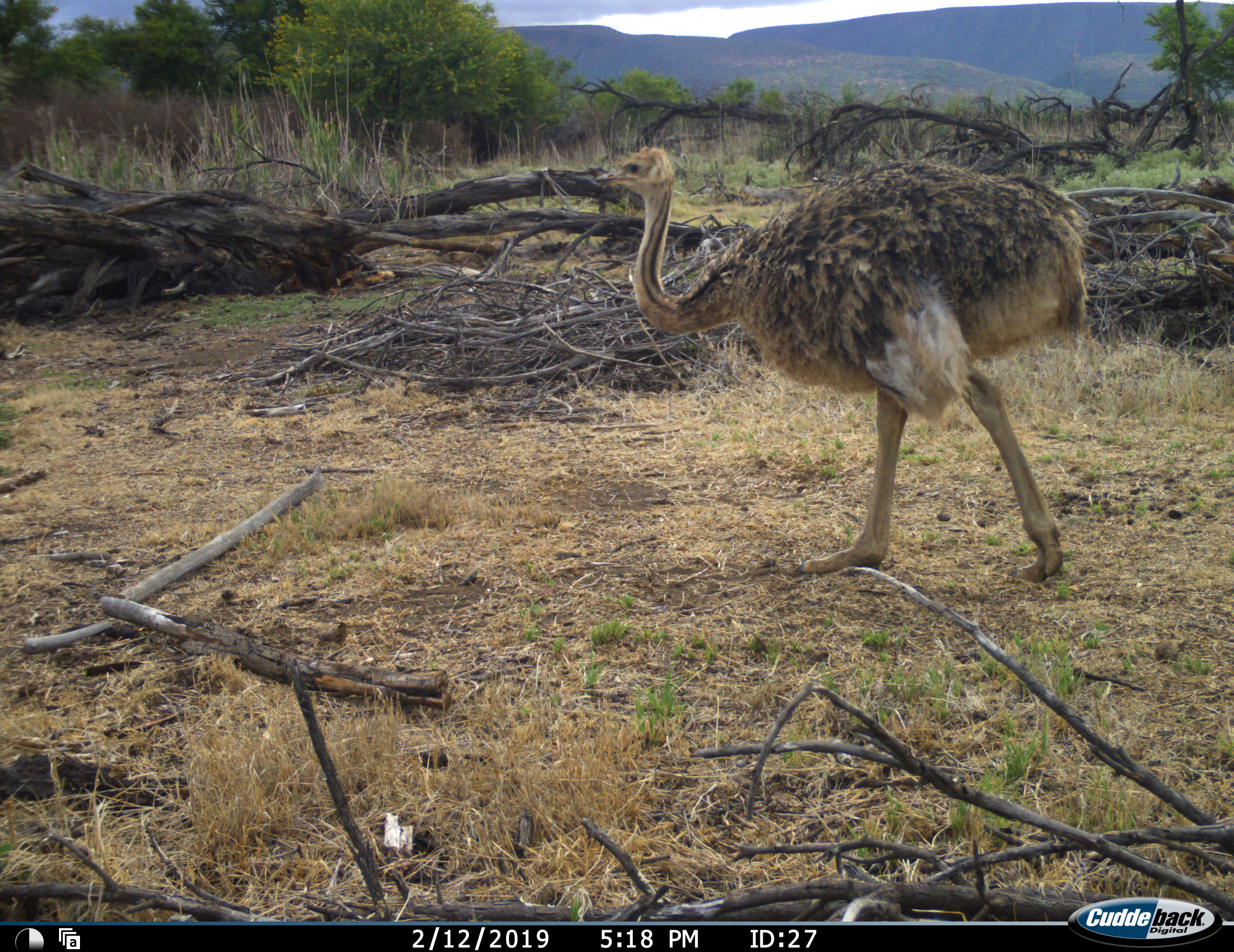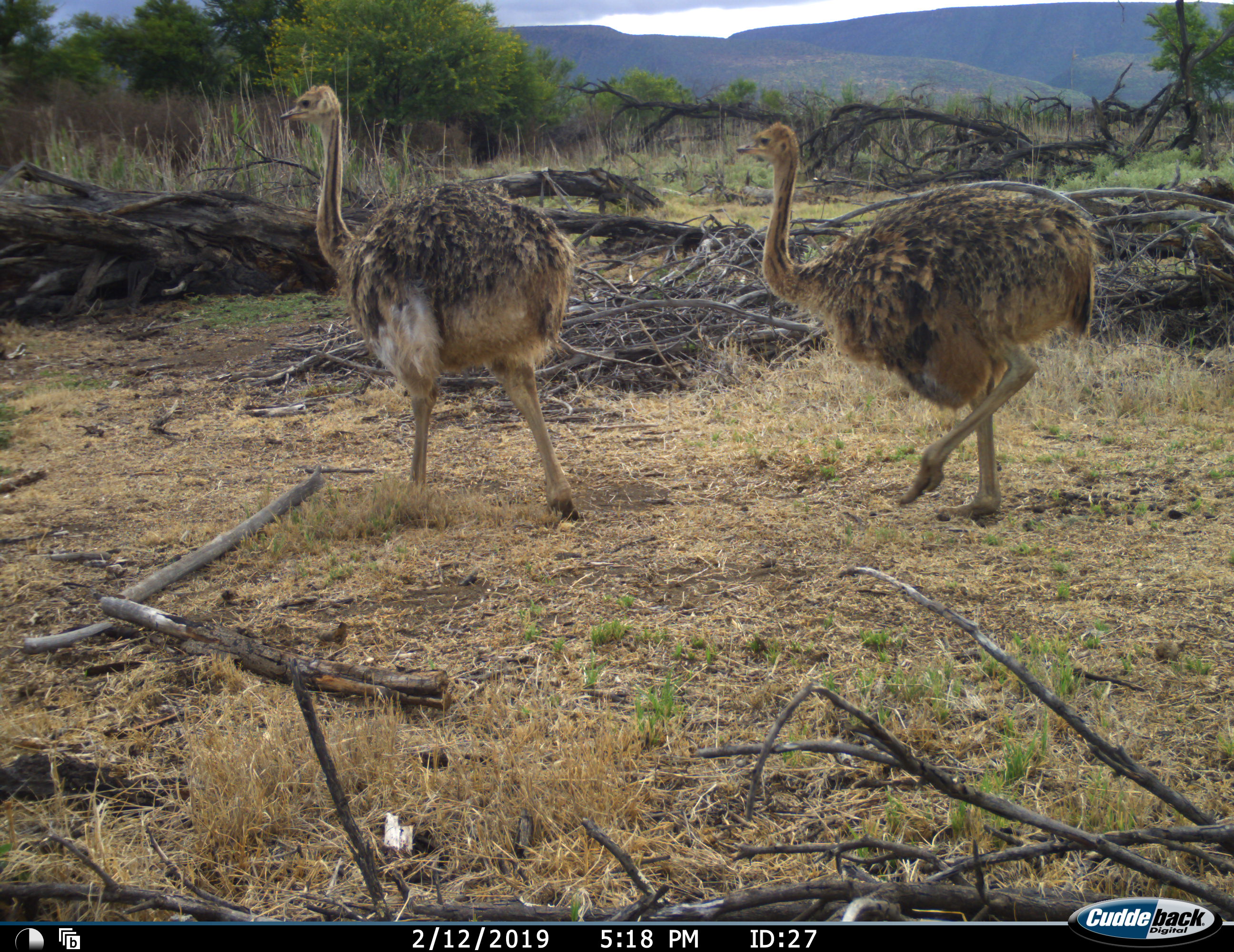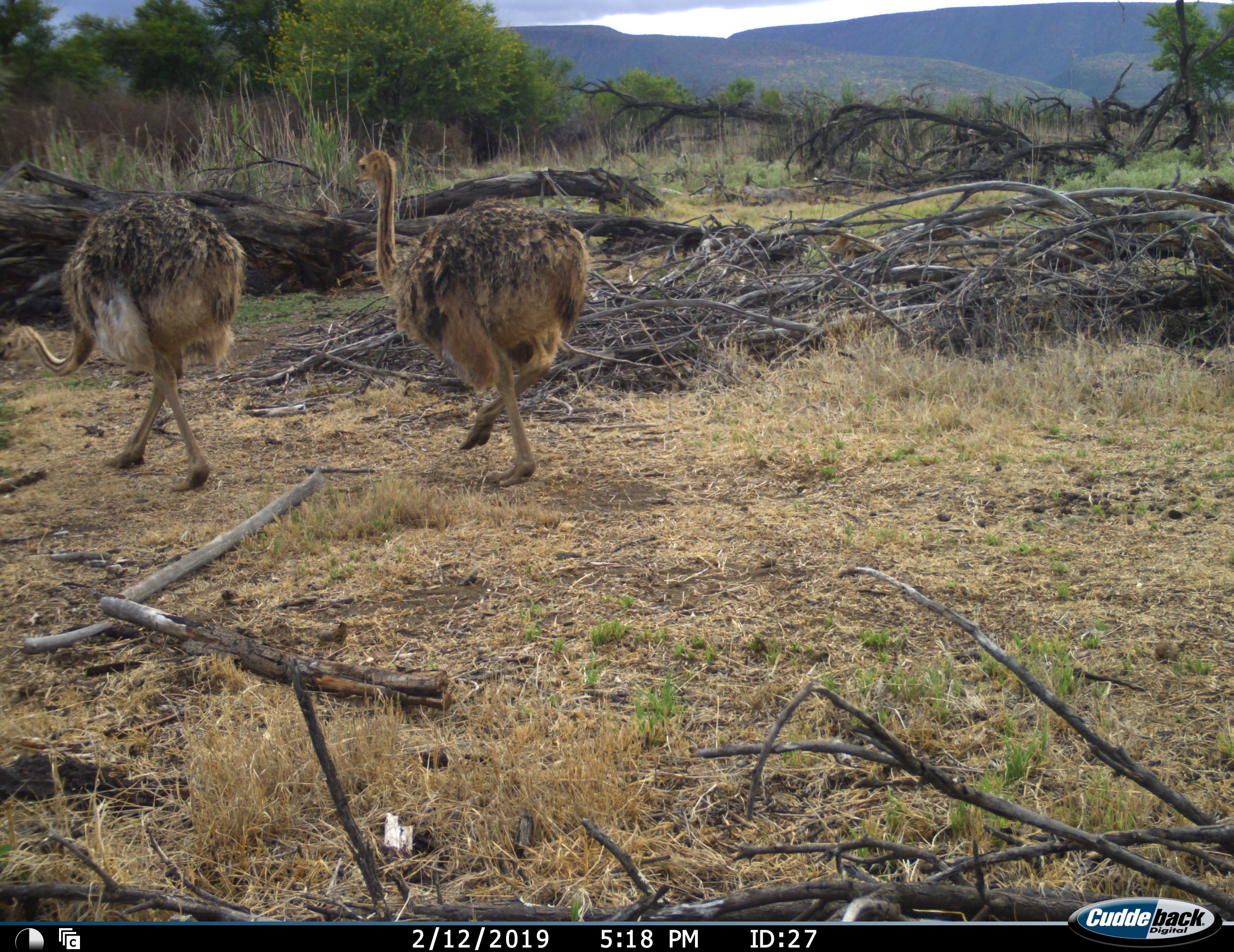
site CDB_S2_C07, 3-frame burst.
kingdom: Animalia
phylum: Chordata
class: Aves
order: Struthioniformes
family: Struthionidae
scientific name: Struthionidae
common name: ostrich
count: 2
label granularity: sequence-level